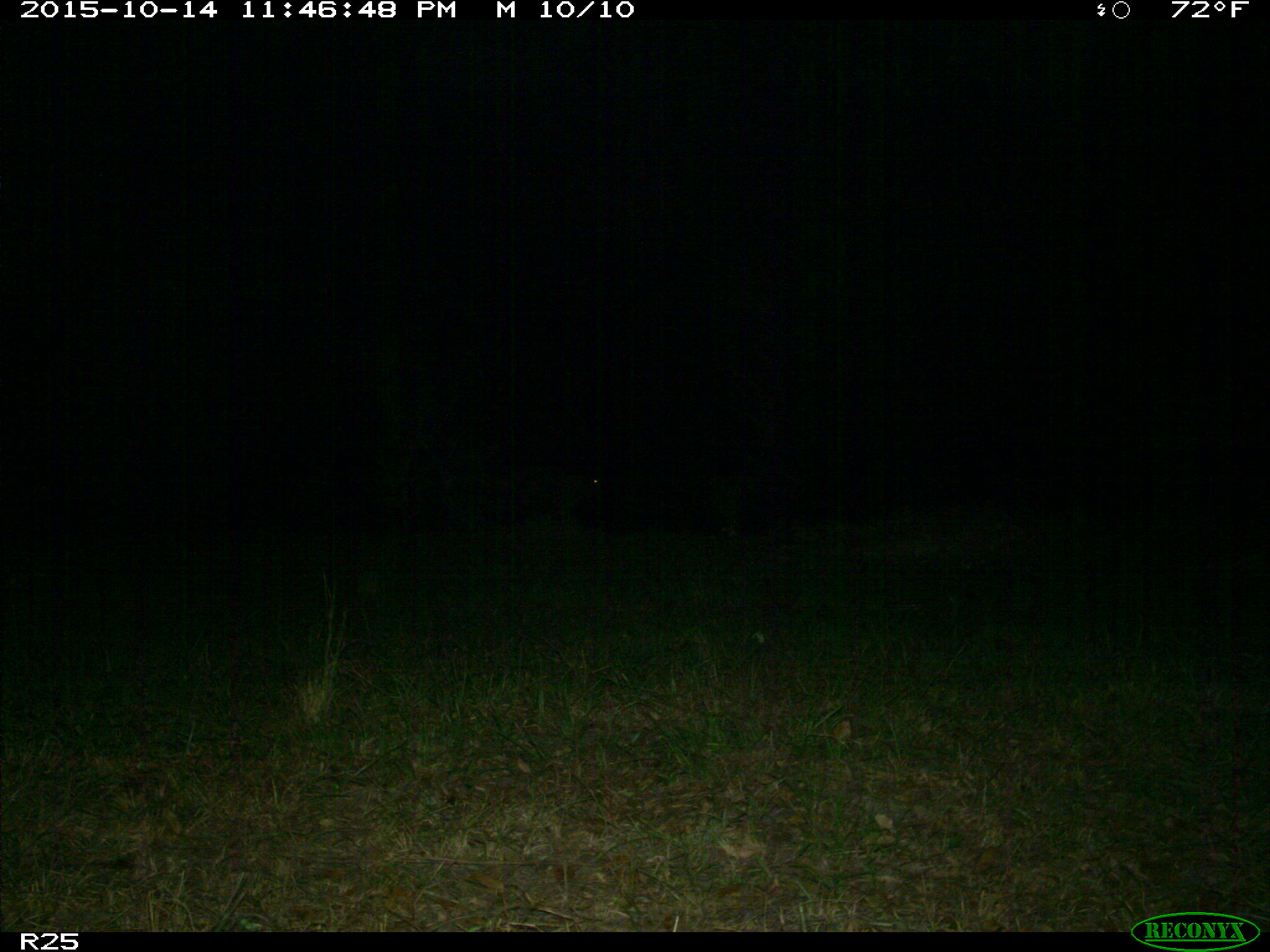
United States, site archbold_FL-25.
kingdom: Animalia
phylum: Chordata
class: Mammalia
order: Artiodactyla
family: Bovidae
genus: Bos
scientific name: Bos taurus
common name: domestic cow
Bos taurus (domestic cow).